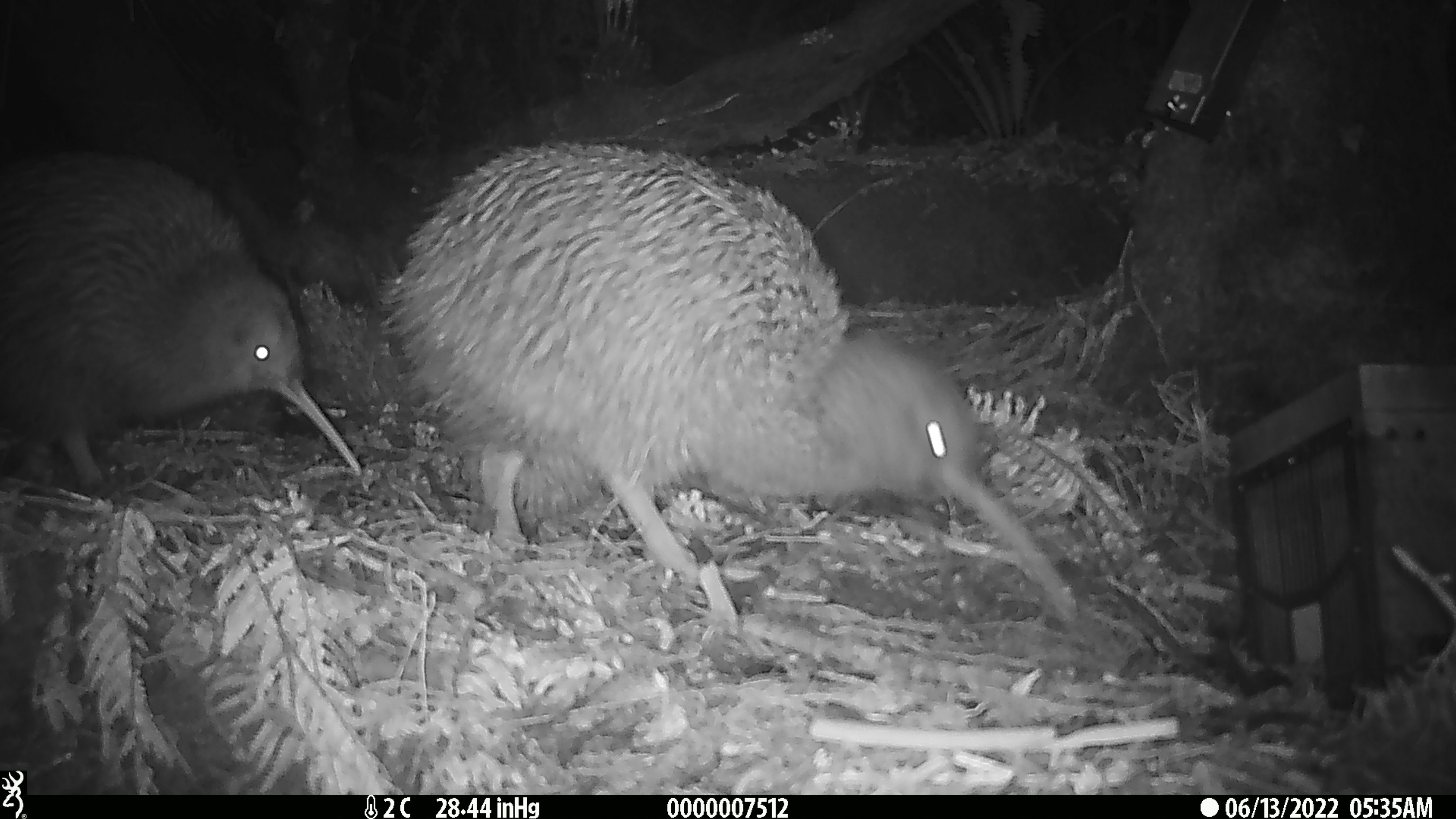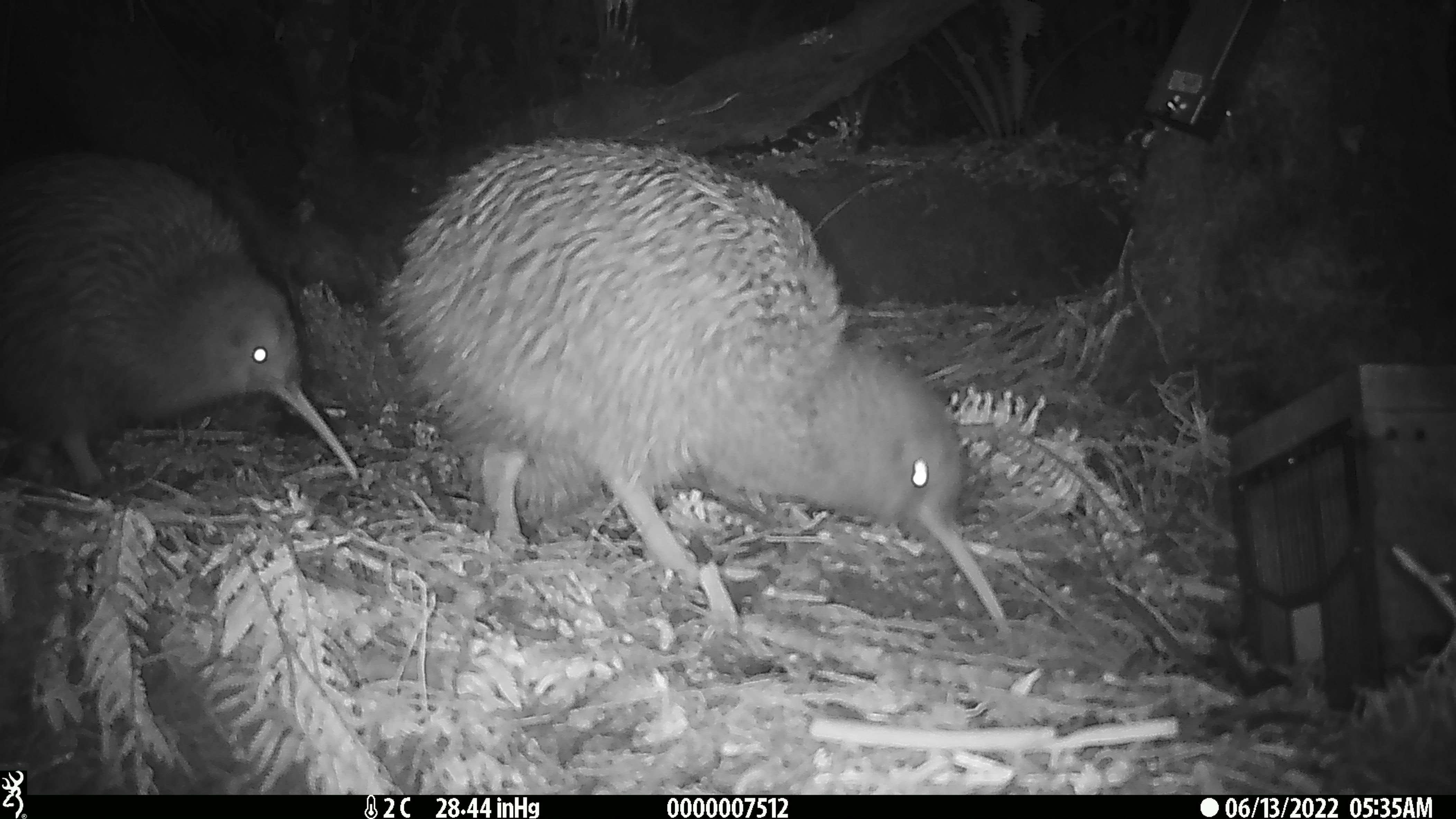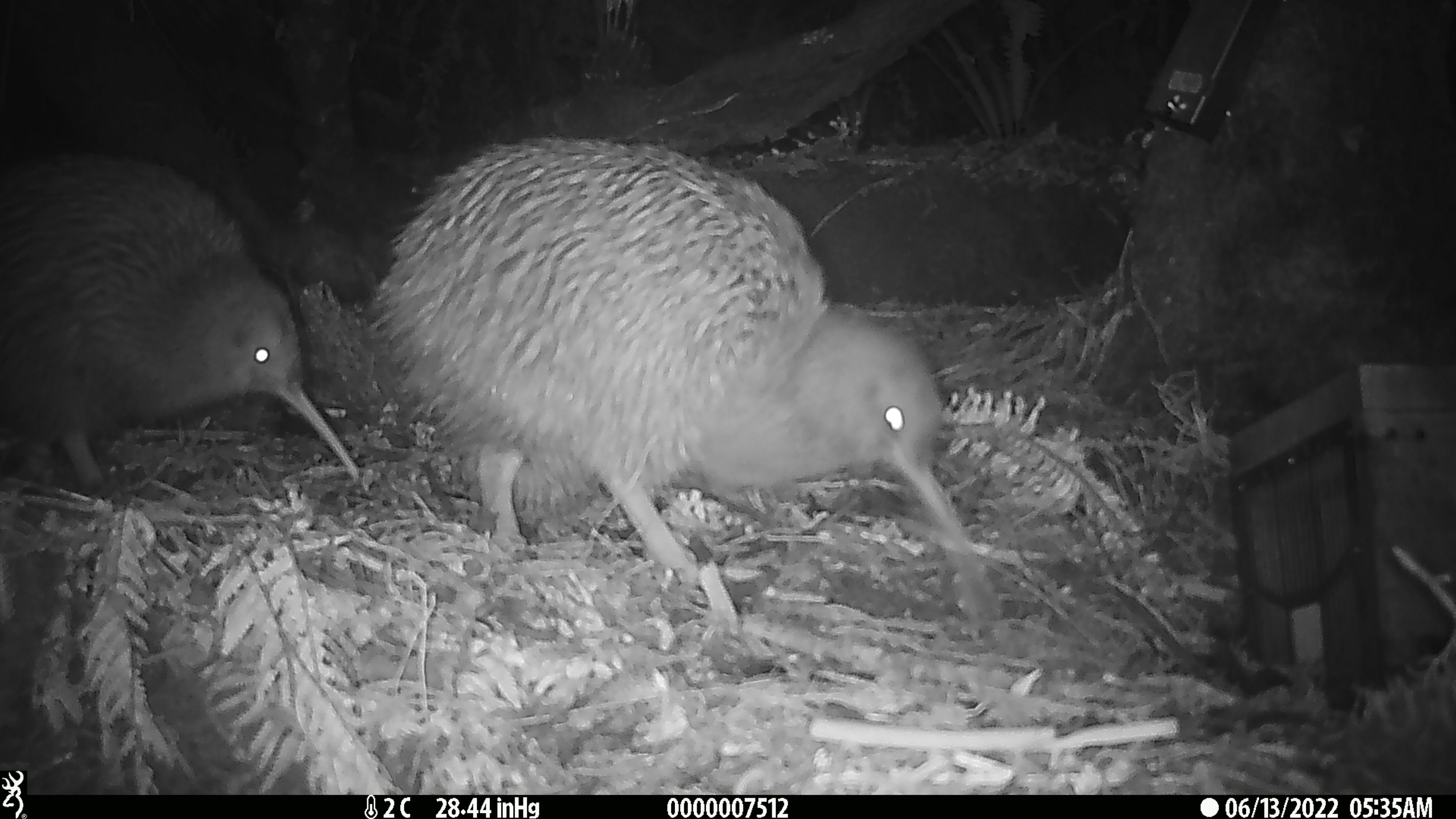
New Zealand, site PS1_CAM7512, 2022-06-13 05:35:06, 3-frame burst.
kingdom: Animalia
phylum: Chordata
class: Aves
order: Apterygiformes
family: Apterygidae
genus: Apteryx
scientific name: Apteryx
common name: kiwi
Kiwi (Apteryx).